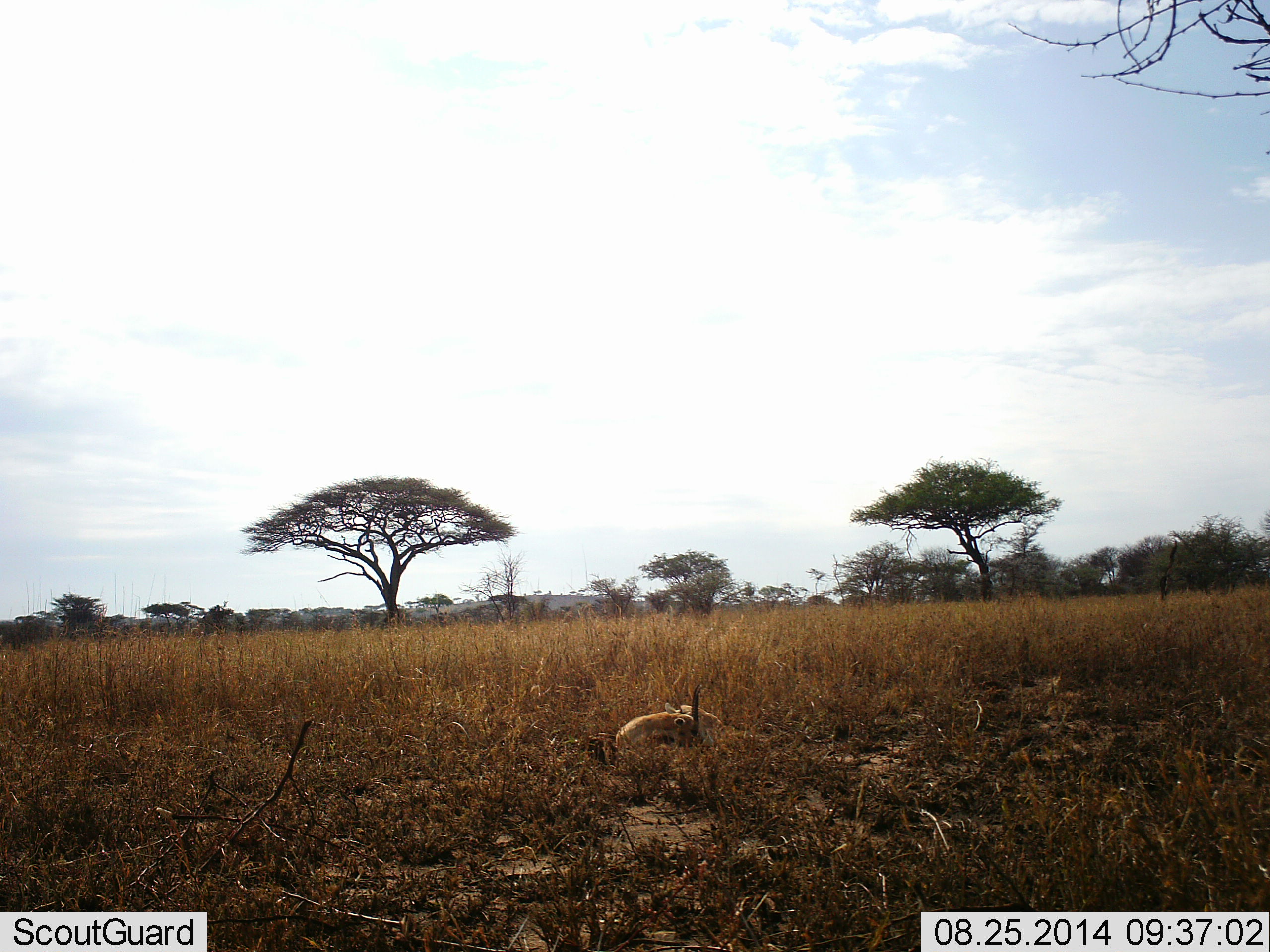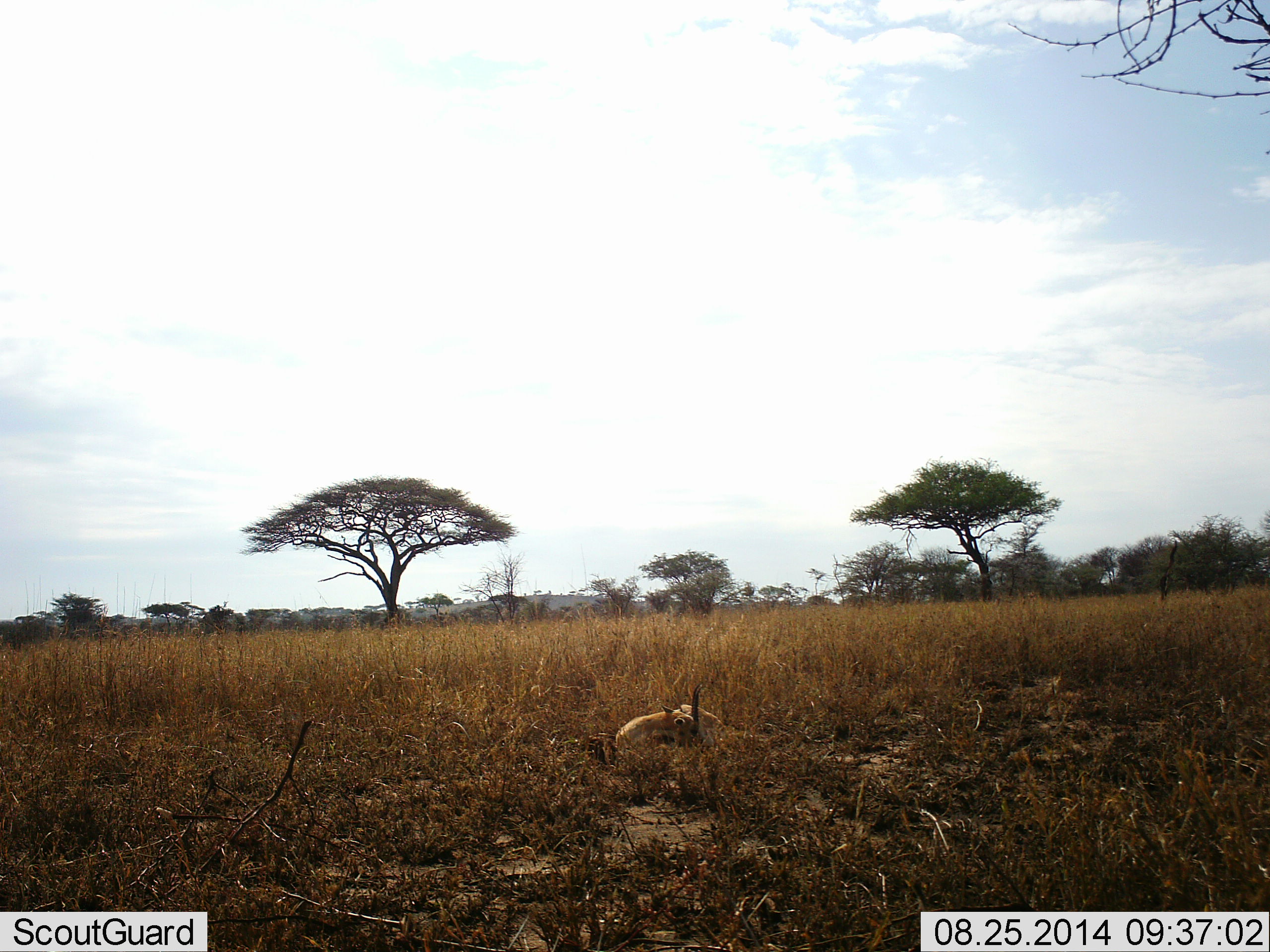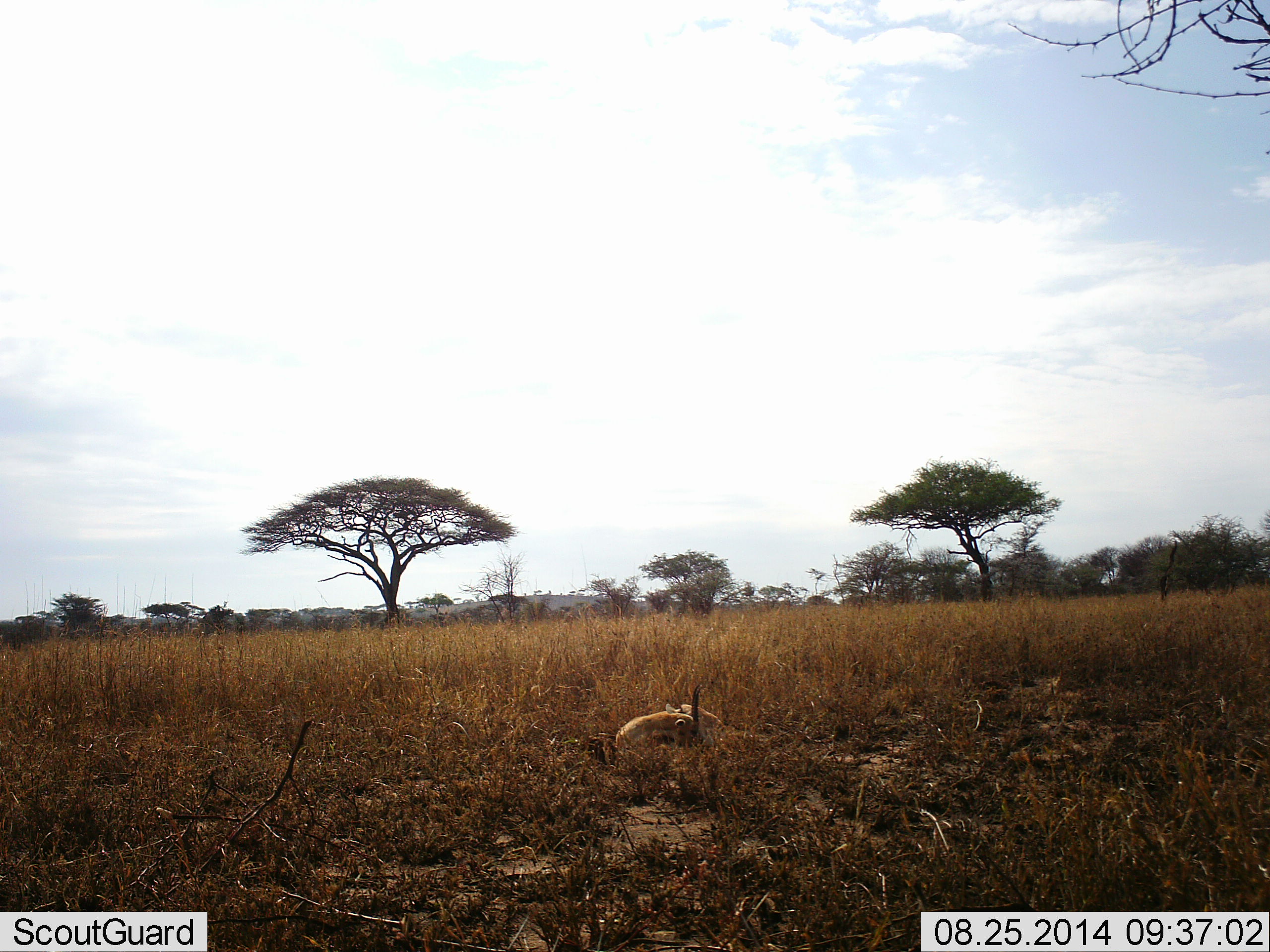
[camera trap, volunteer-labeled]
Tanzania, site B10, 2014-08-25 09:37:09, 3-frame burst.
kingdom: Animalia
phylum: Chordata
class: Mammalia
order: Artiodactyla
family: Bovidae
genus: Eudorcas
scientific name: Eudorcas thomsonii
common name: thomson's gazelle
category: gazellethomsons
Gazellethomsons (thomson's gazelle) (Eudorcas thomsonii), count 1. Behavior (volunteer vote fractions): standing 0%, resting 100%, moving 0%, interacting 0%. Young present (vote fraction): 0%. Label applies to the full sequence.